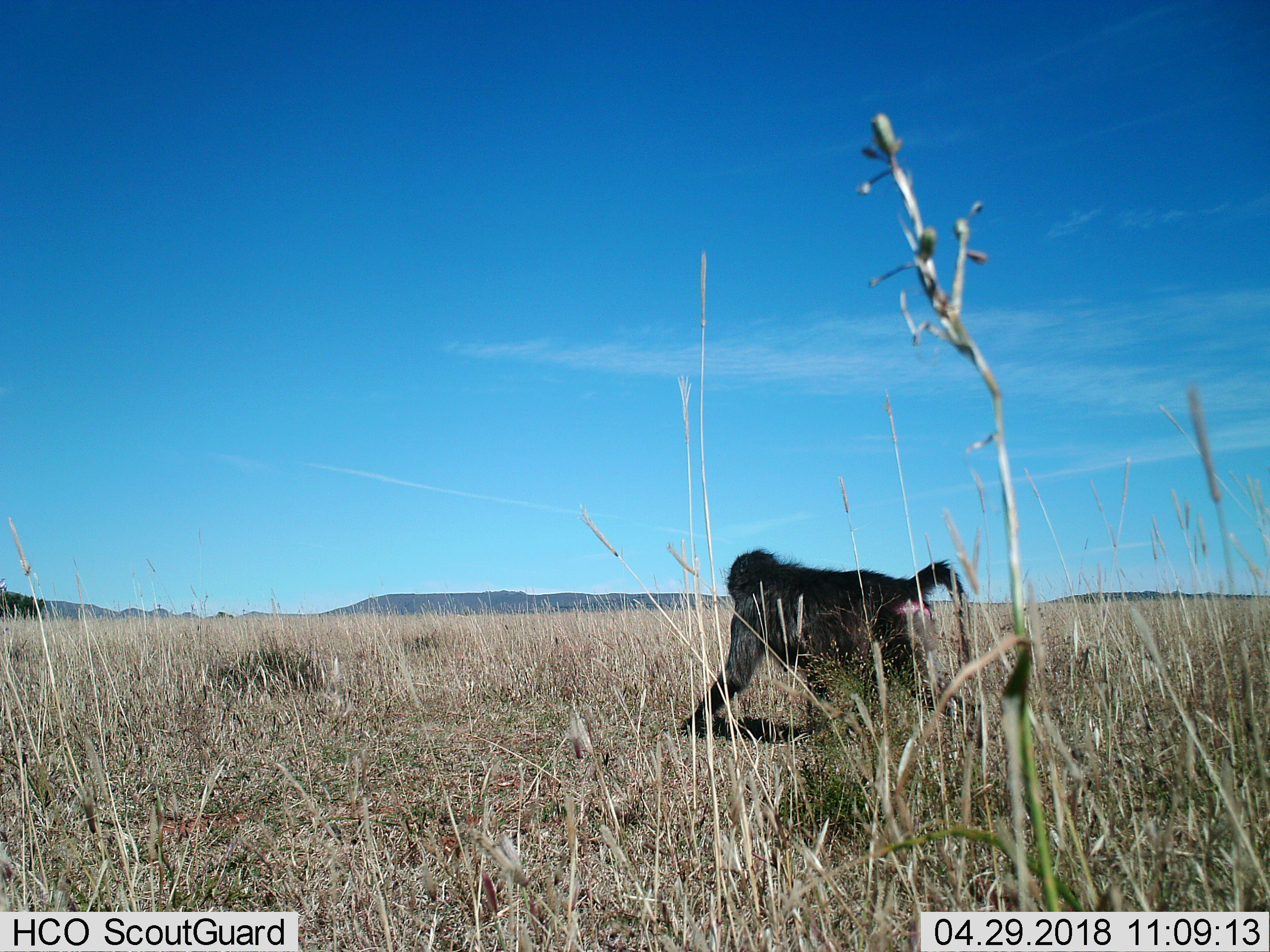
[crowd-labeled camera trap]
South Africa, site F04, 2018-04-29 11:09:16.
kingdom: Animalia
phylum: Chordata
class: Mammalia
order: Primates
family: Cercopithecidae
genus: Papio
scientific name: Papio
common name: baboon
Baboon (Papio), count 1. Behavior (volunteer vote fractions): standing 11%, resting 0%, moving 100%, interacting 0%. Young present (vote fraction): 0%. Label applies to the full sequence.